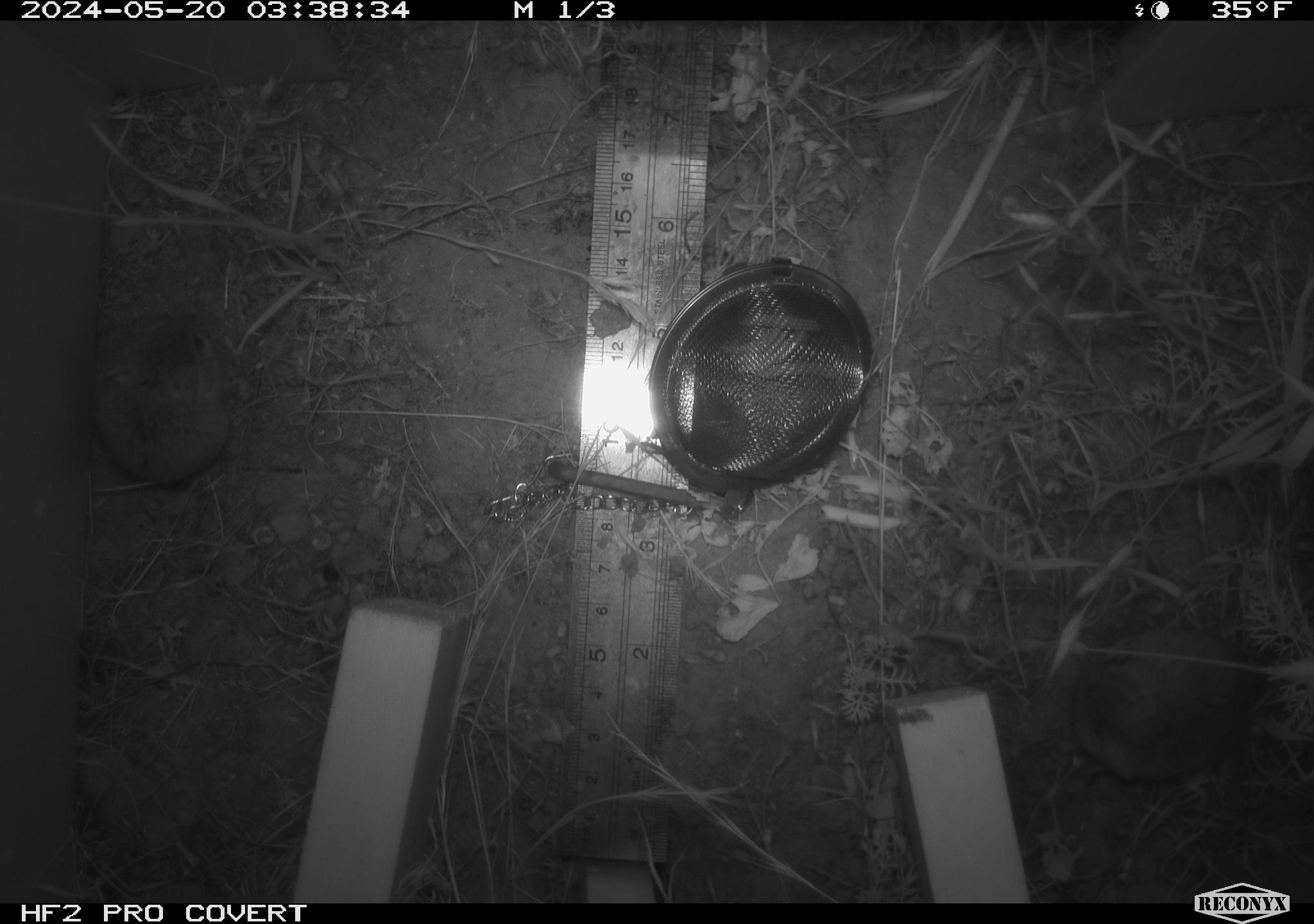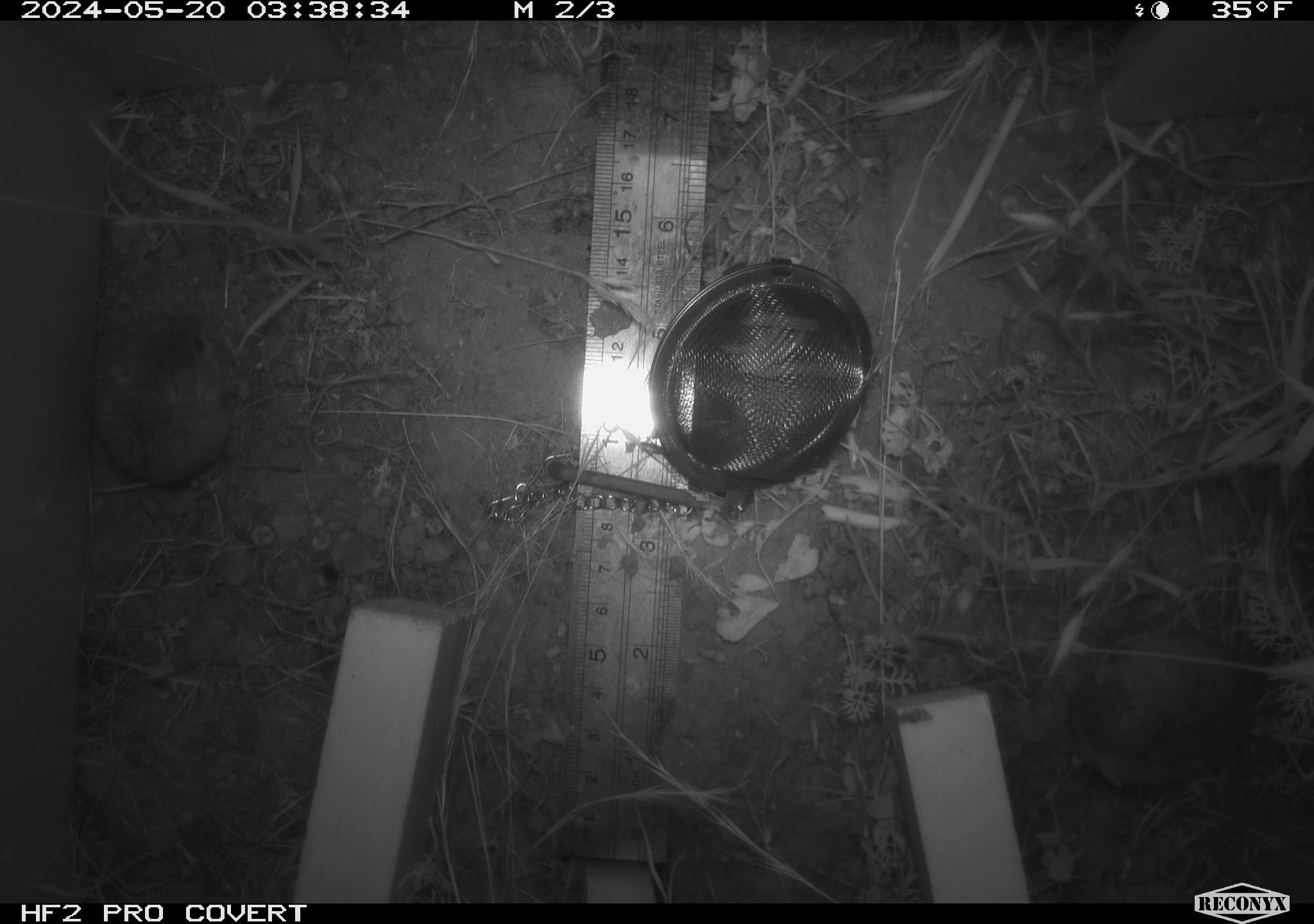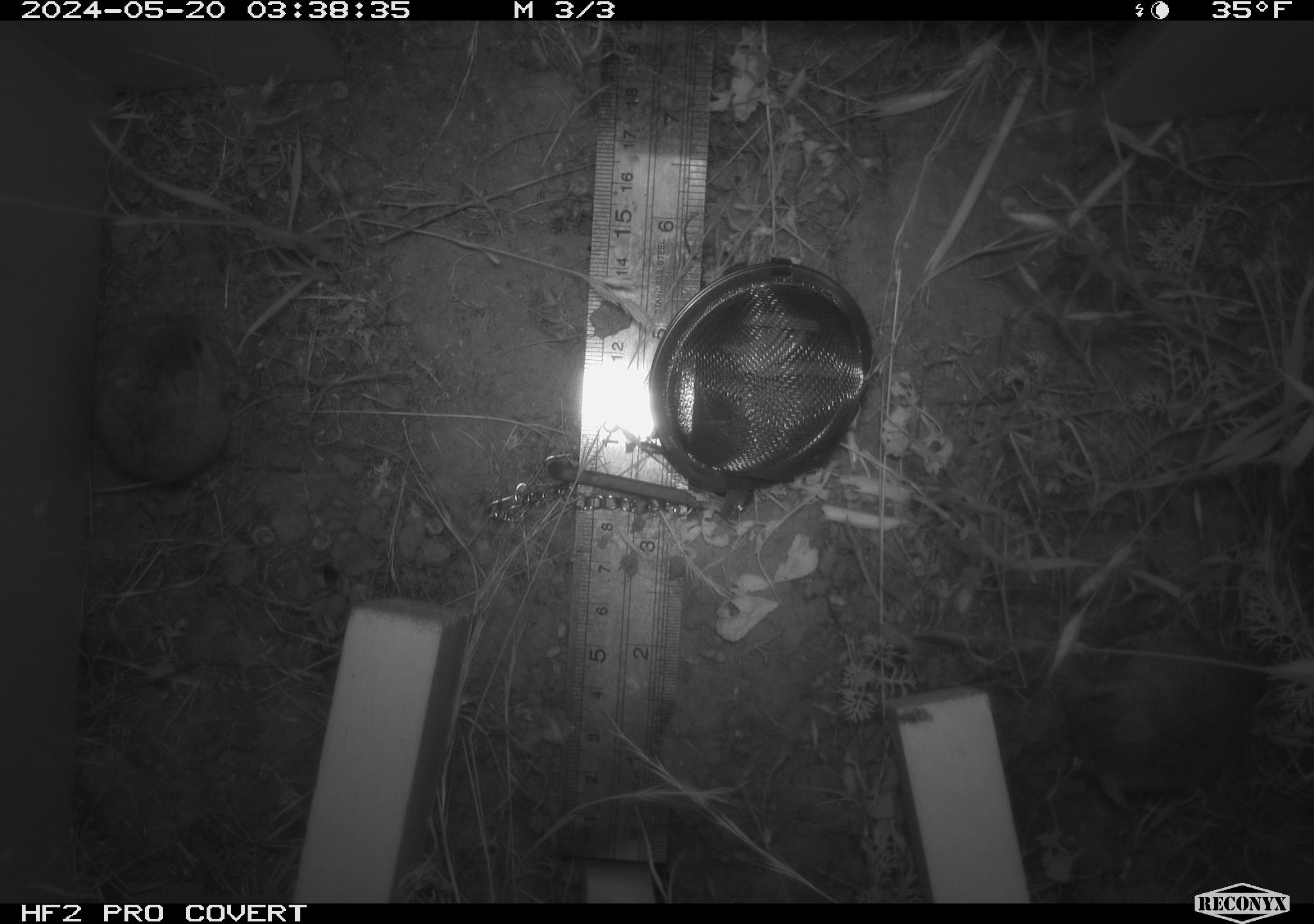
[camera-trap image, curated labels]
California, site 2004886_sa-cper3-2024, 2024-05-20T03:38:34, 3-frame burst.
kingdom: Animalia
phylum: Chordata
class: Mammalia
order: Rodentia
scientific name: Rodentia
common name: rodent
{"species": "rodent (Rodentia)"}